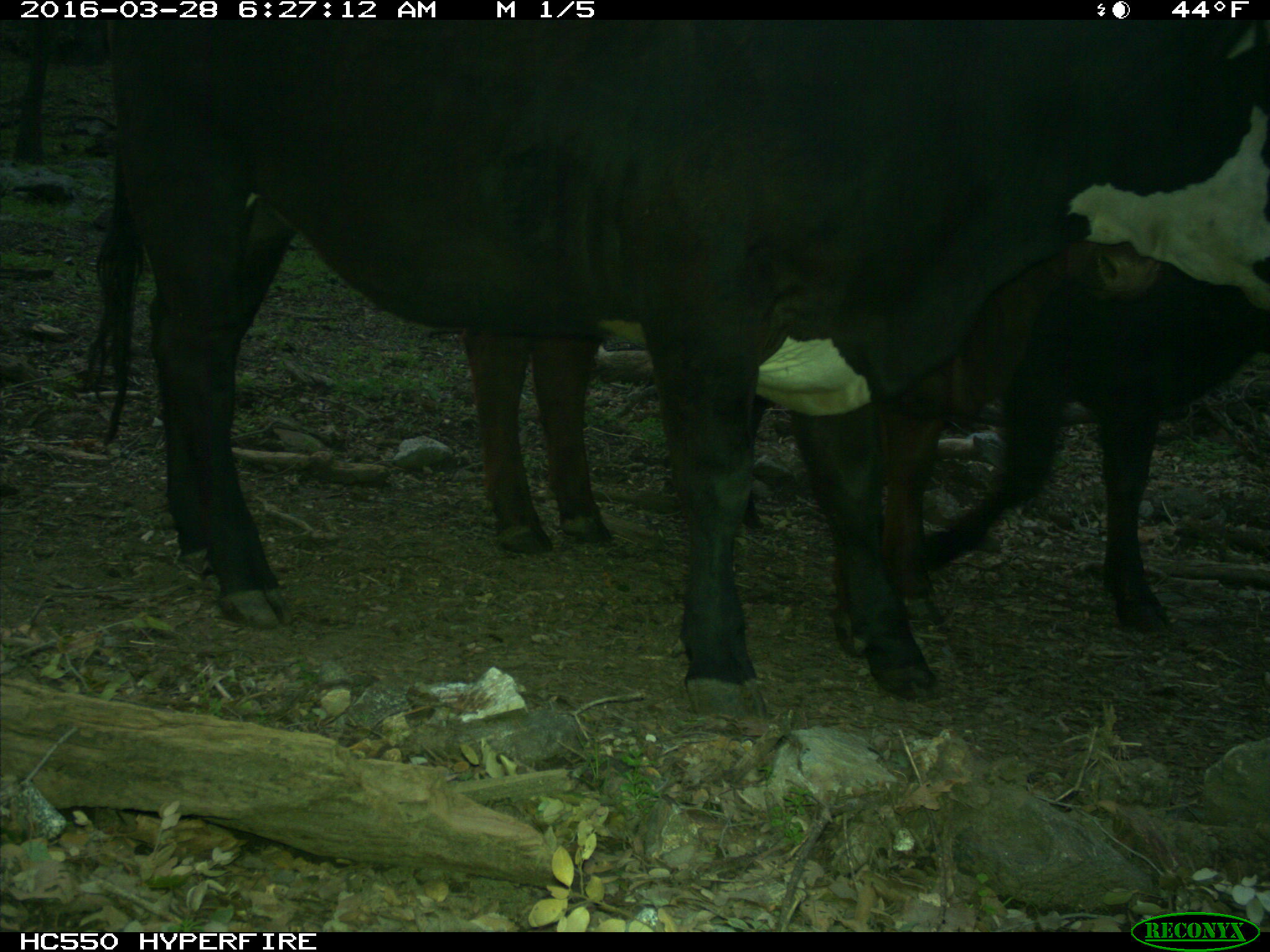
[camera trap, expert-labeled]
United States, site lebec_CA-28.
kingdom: Animalia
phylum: Chordata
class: Mammalia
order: Artiodactyla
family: Bovidae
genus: Bos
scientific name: Bos taurus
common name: domestic cow